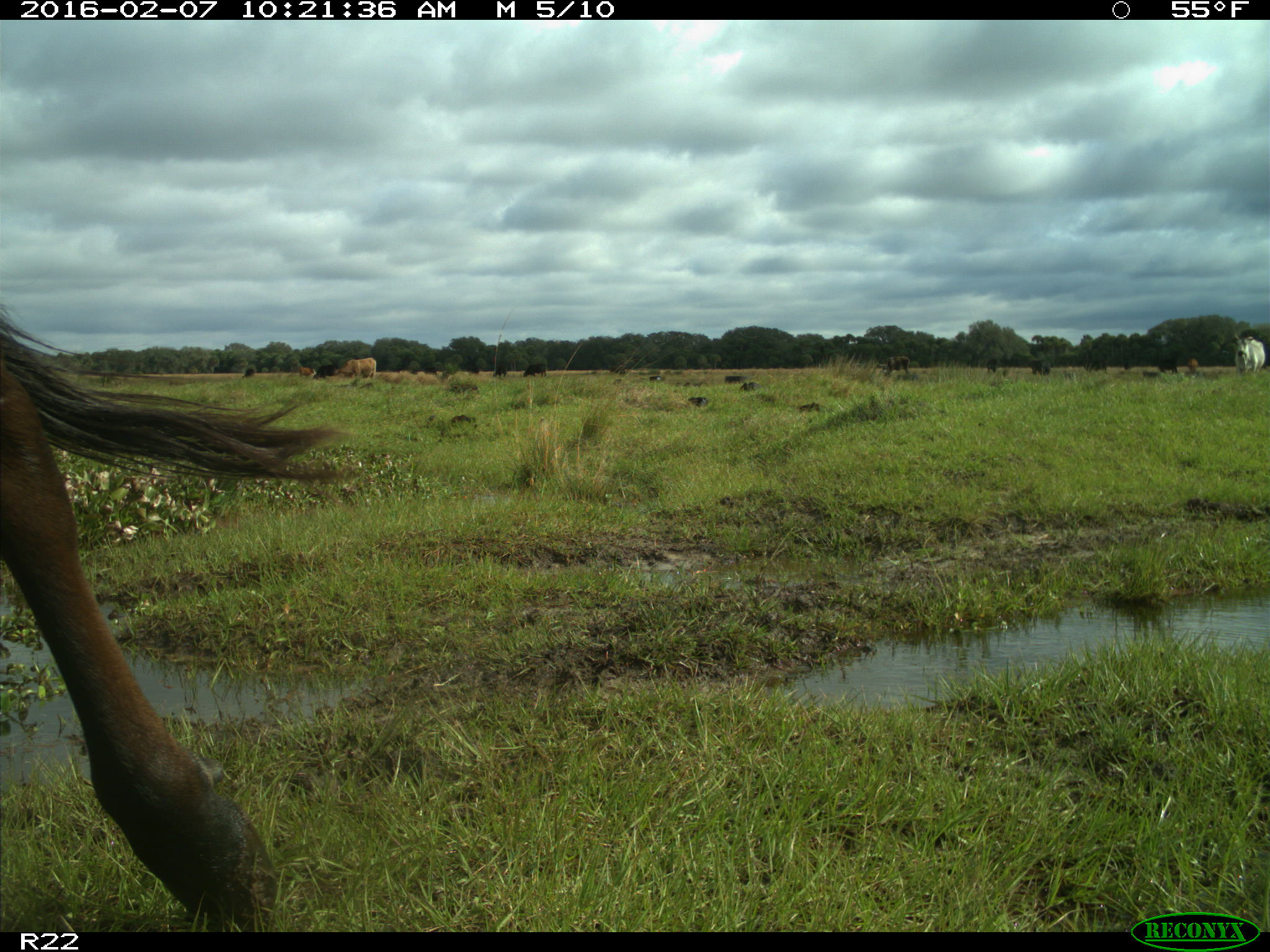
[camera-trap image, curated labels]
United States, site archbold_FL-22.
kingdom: Animalia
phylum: Chordata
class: Mammalia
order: Artiodactyla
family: Bovidae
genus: Bos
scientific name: Bos taurus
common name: domestic cow